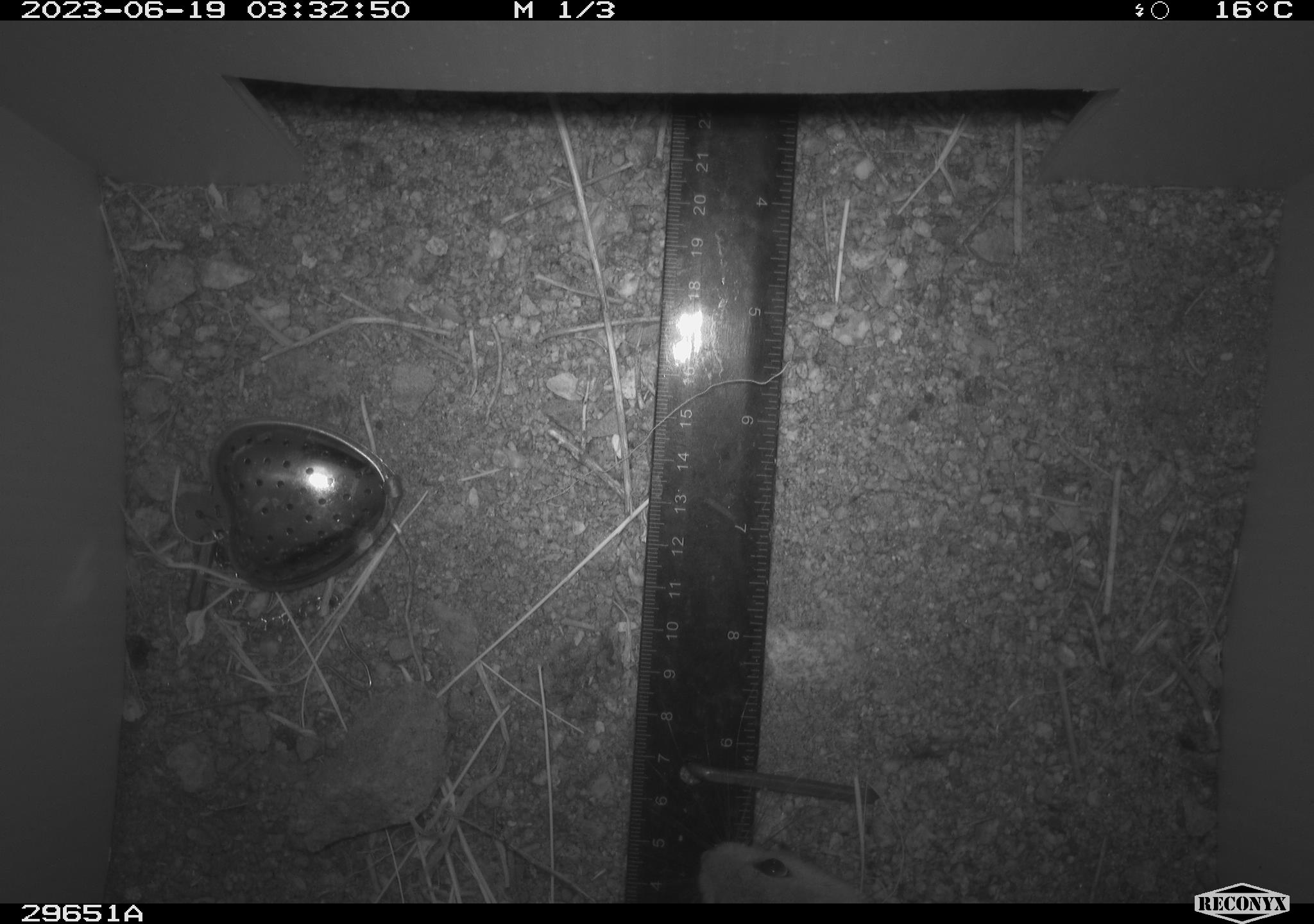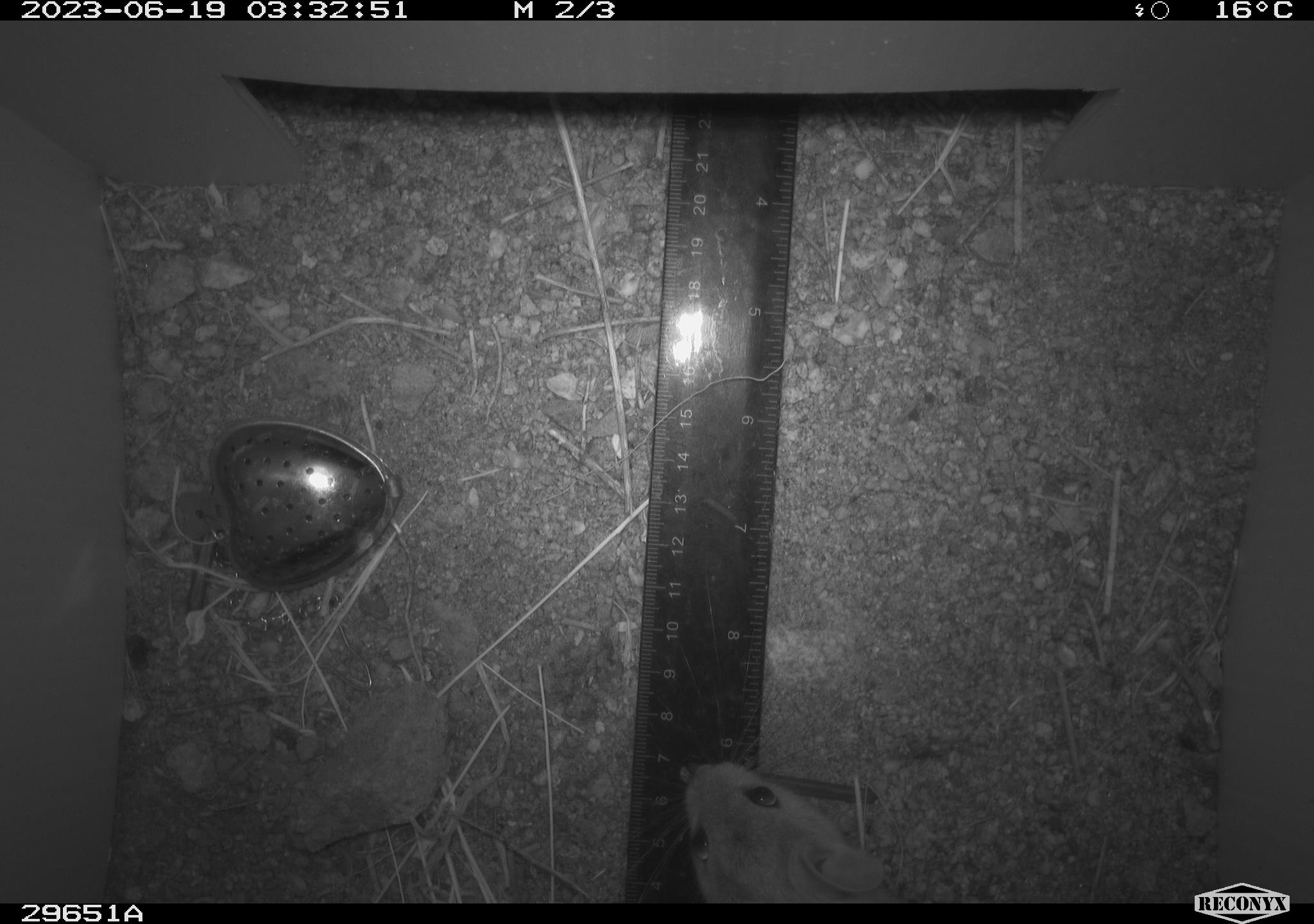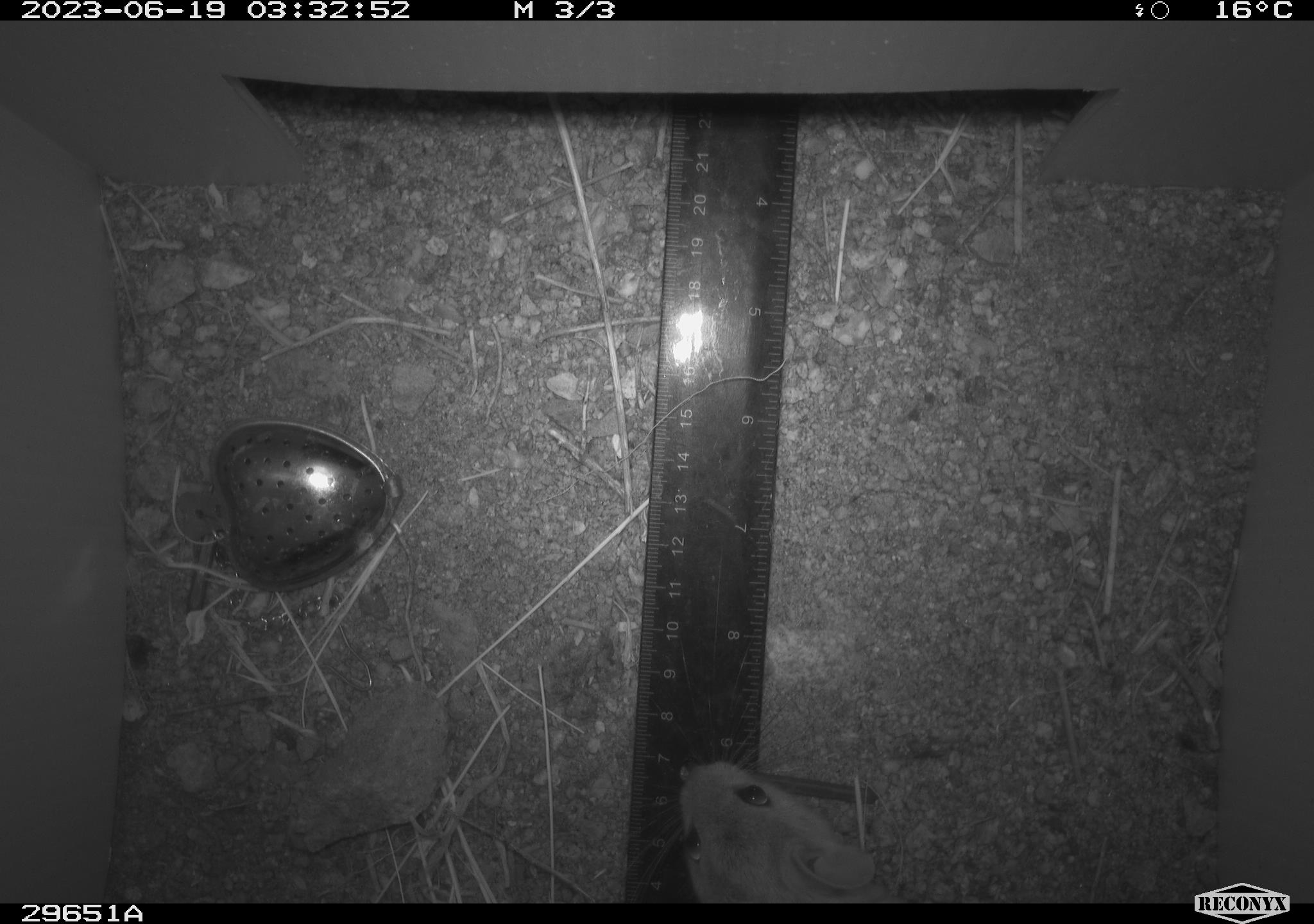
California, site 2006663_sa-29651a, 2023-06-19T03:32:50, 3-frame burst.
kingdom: Animalia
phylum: Chordata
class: Mammalia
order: Rodentia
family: Cricetidae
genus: Neotoma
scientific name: Neotoma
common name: pack rat or woodrat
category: neotoma species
Neotoma species (pack rat or woodrat) (Neotoma).